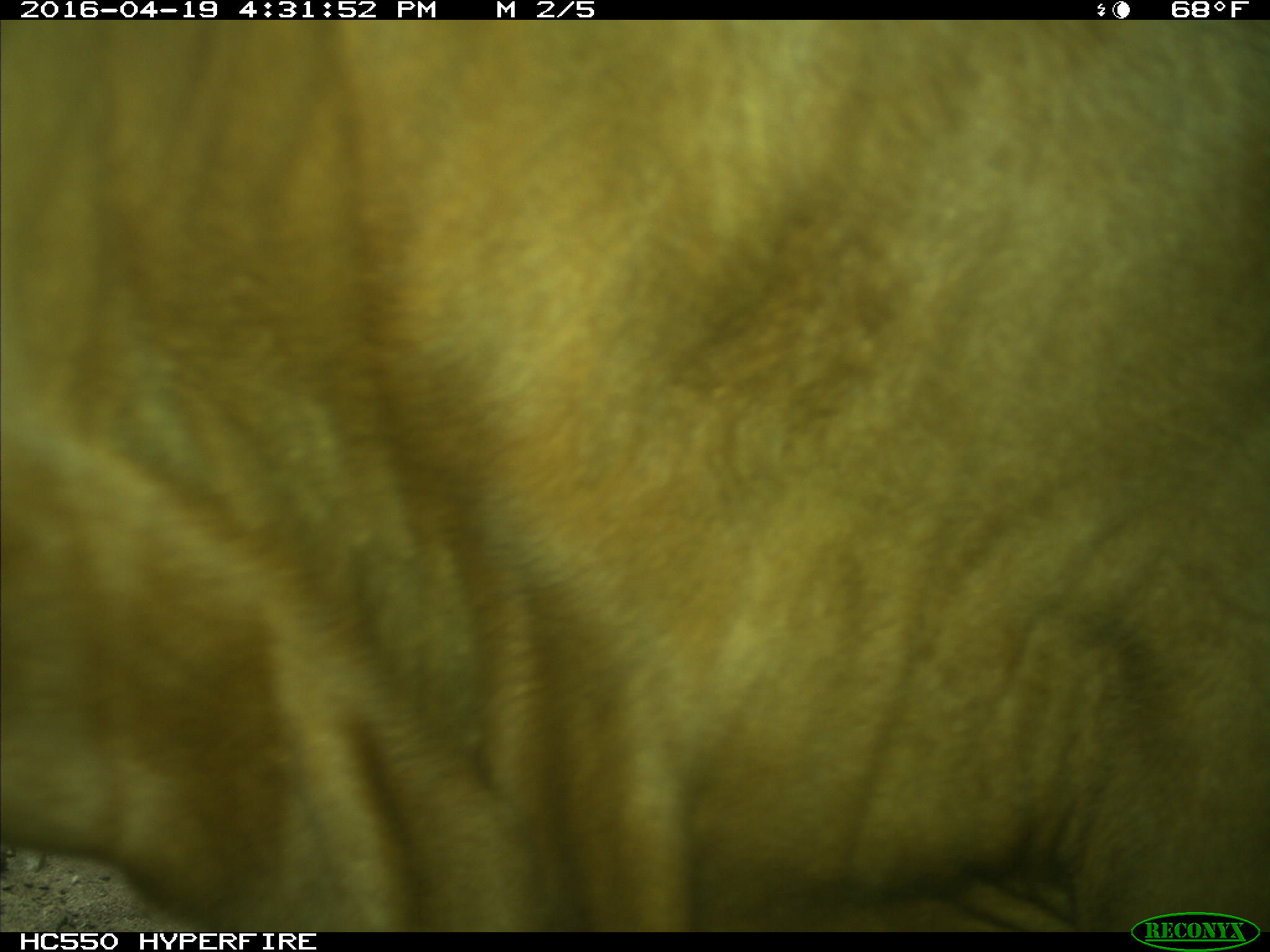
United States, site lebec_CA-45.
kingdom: Animalia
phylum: Chordata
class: Mammalia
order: Artiodactyla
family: Bovidae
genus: Bos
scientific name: Bos taurus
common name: domestic cow